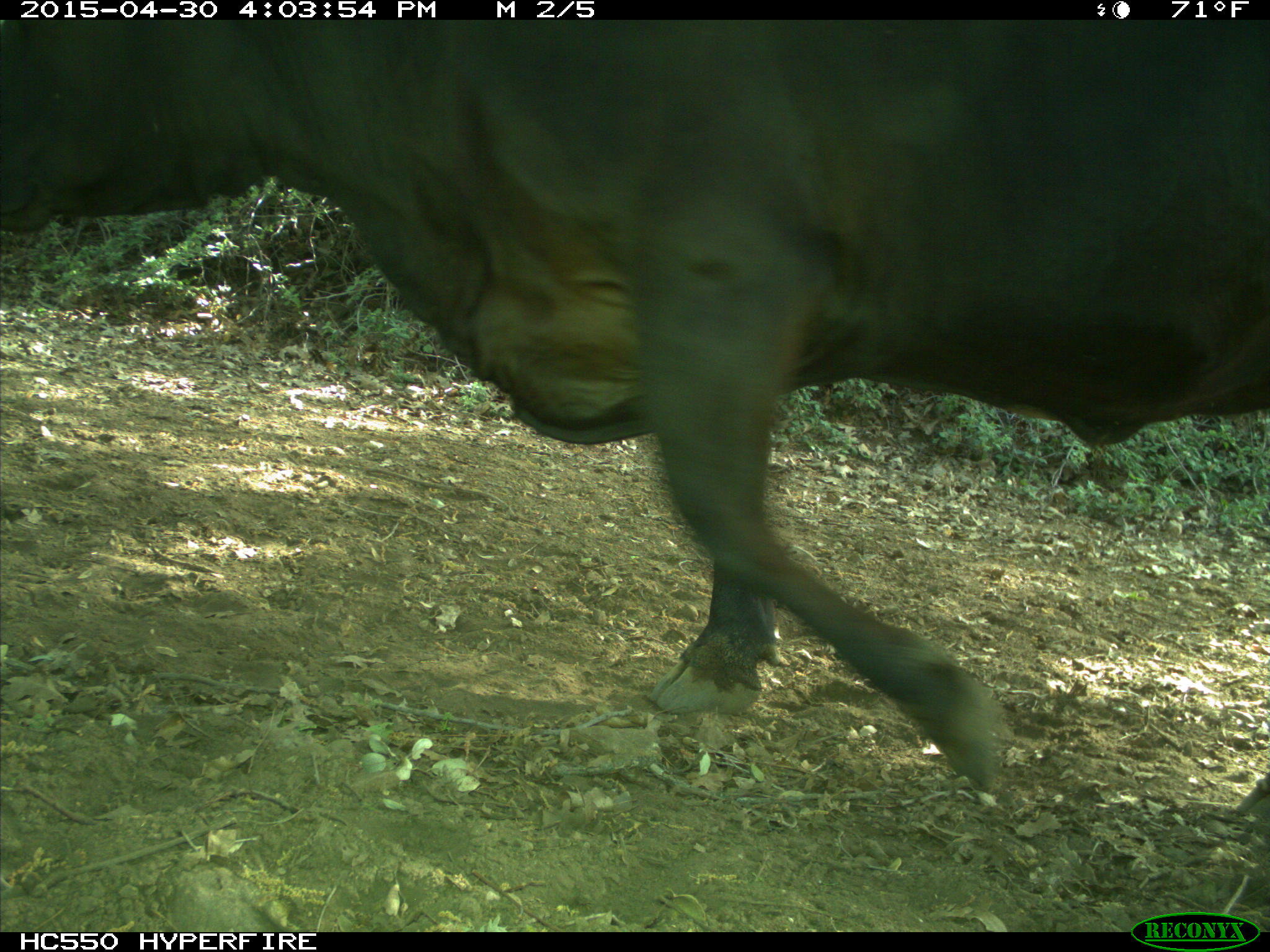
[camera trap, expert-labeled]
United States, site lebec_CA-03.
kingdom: Animalia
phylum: Chordata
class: Mammalia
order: Artiodactyla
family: Bovidae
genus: Bos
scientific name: Bos taurus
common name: domestic cow